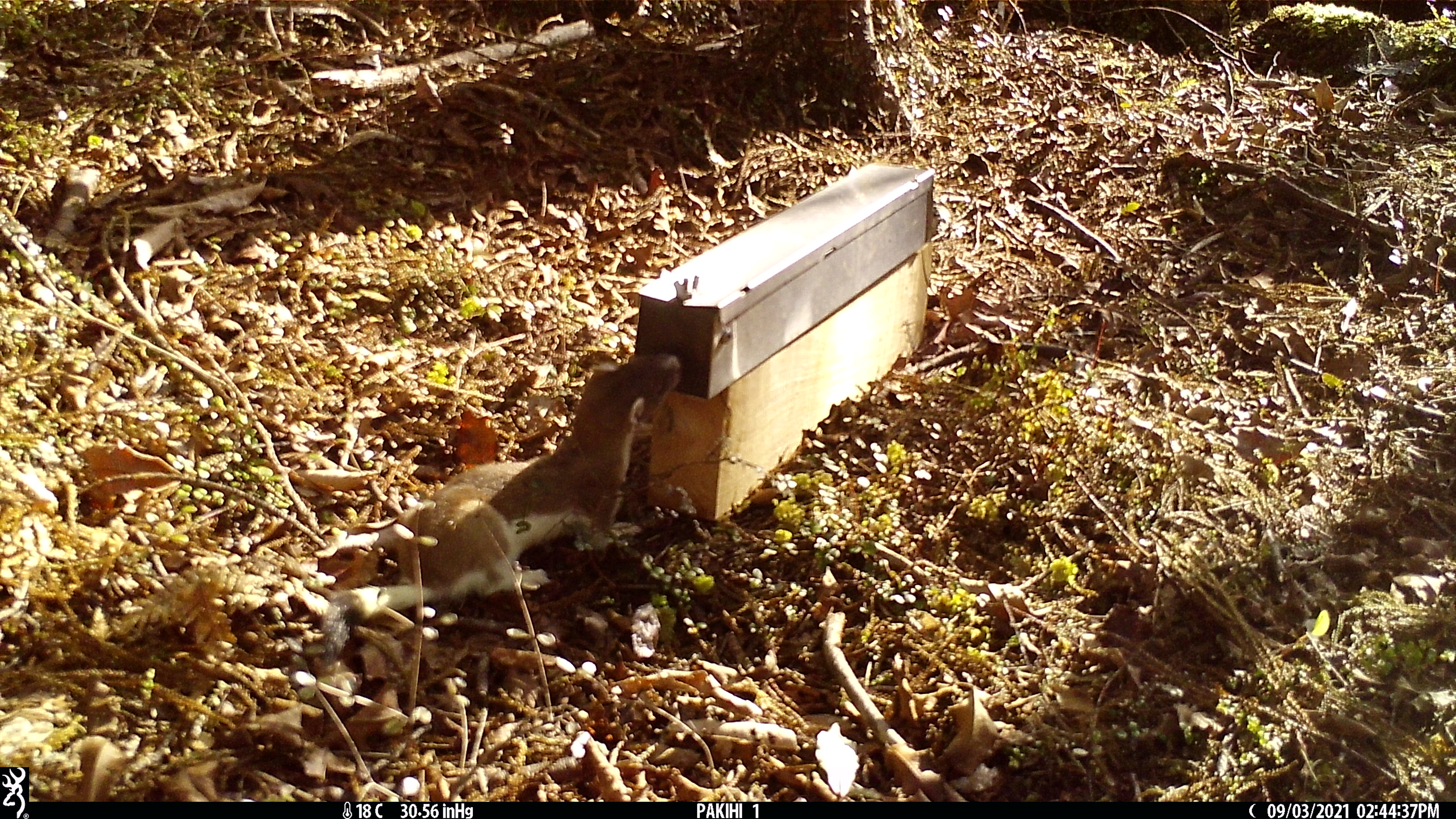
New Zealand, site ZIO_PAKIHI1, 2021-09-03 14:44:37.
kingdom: Animalia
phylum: Chordata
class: Mammalia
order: Carnivora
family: Mustelidae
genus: Mustela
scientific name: Mustela erminea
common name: stoat